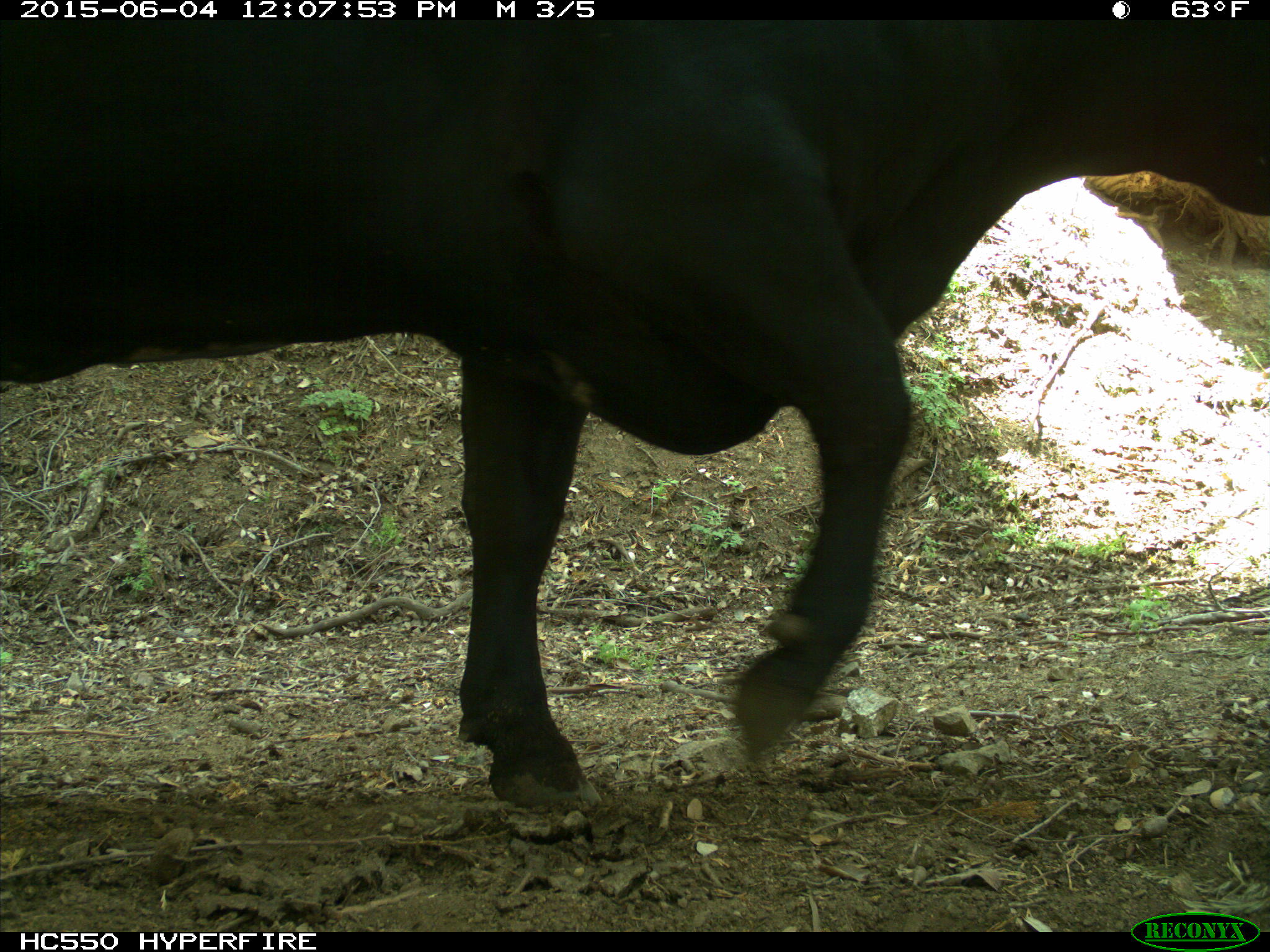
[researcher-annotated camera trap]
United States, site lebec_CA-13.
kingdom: Animalia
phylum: Chordata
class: Mammalia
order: Artiodactyla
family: Bovidae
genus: Bos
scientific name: Bos taurus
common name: domestic cow